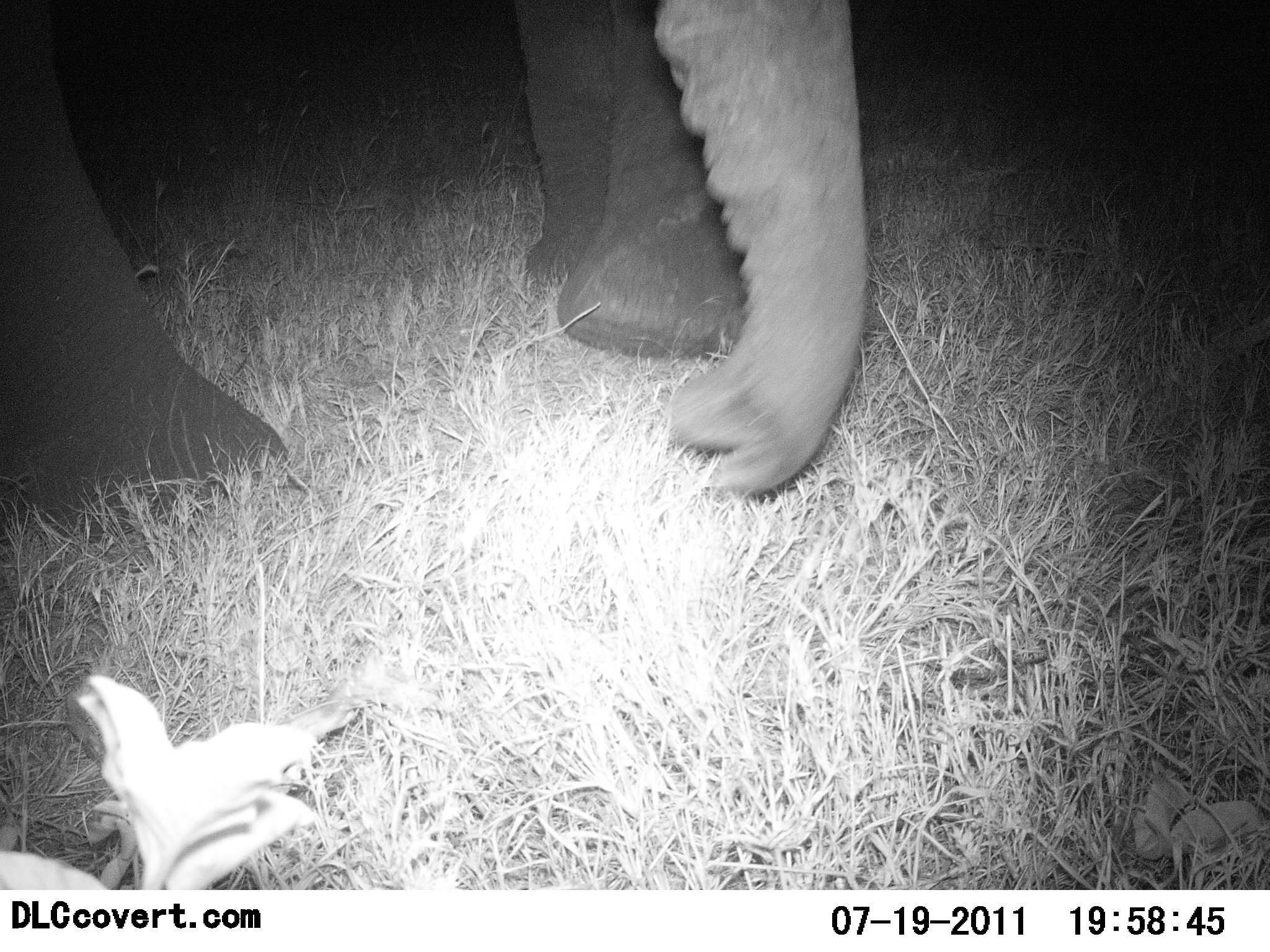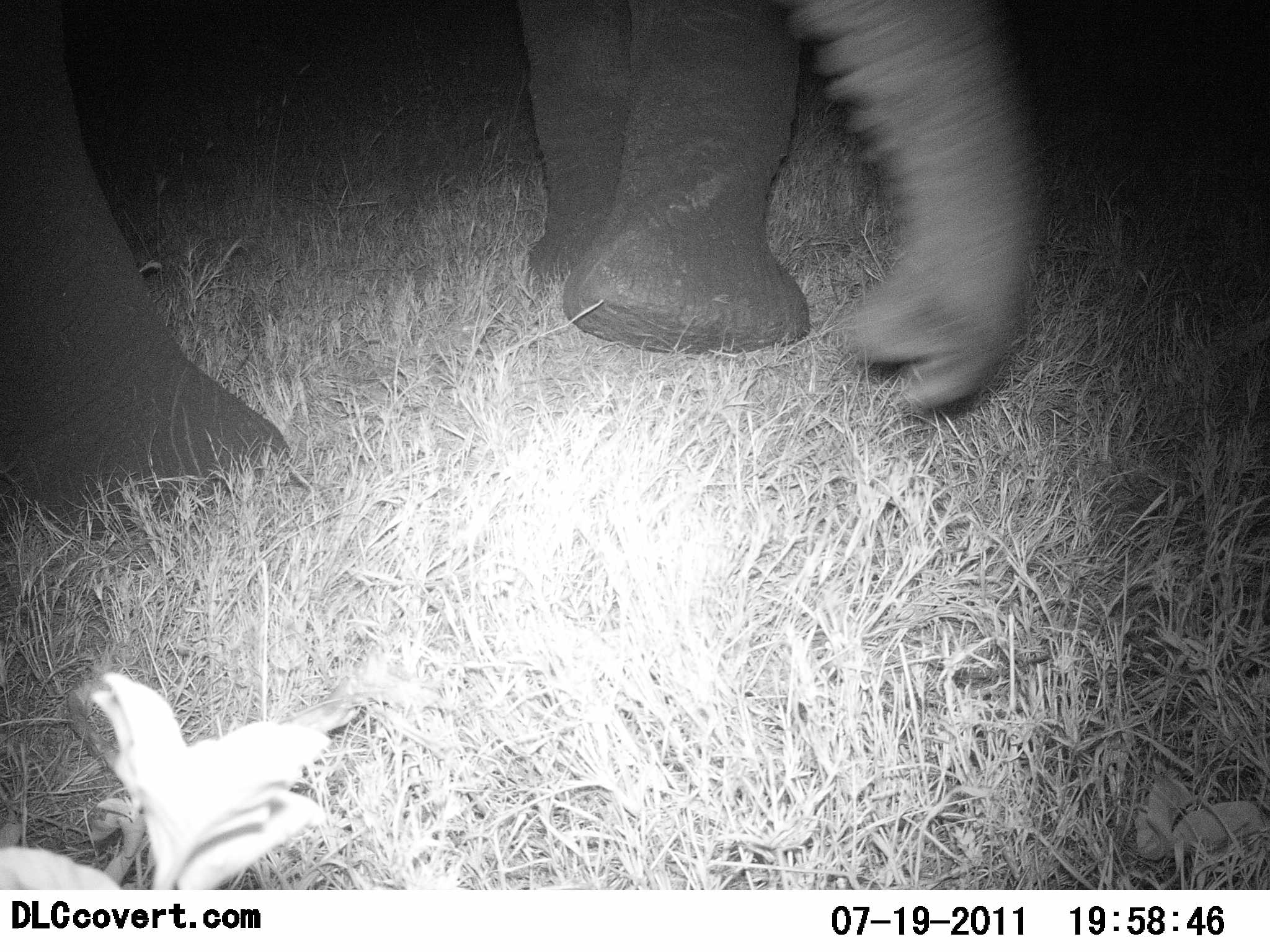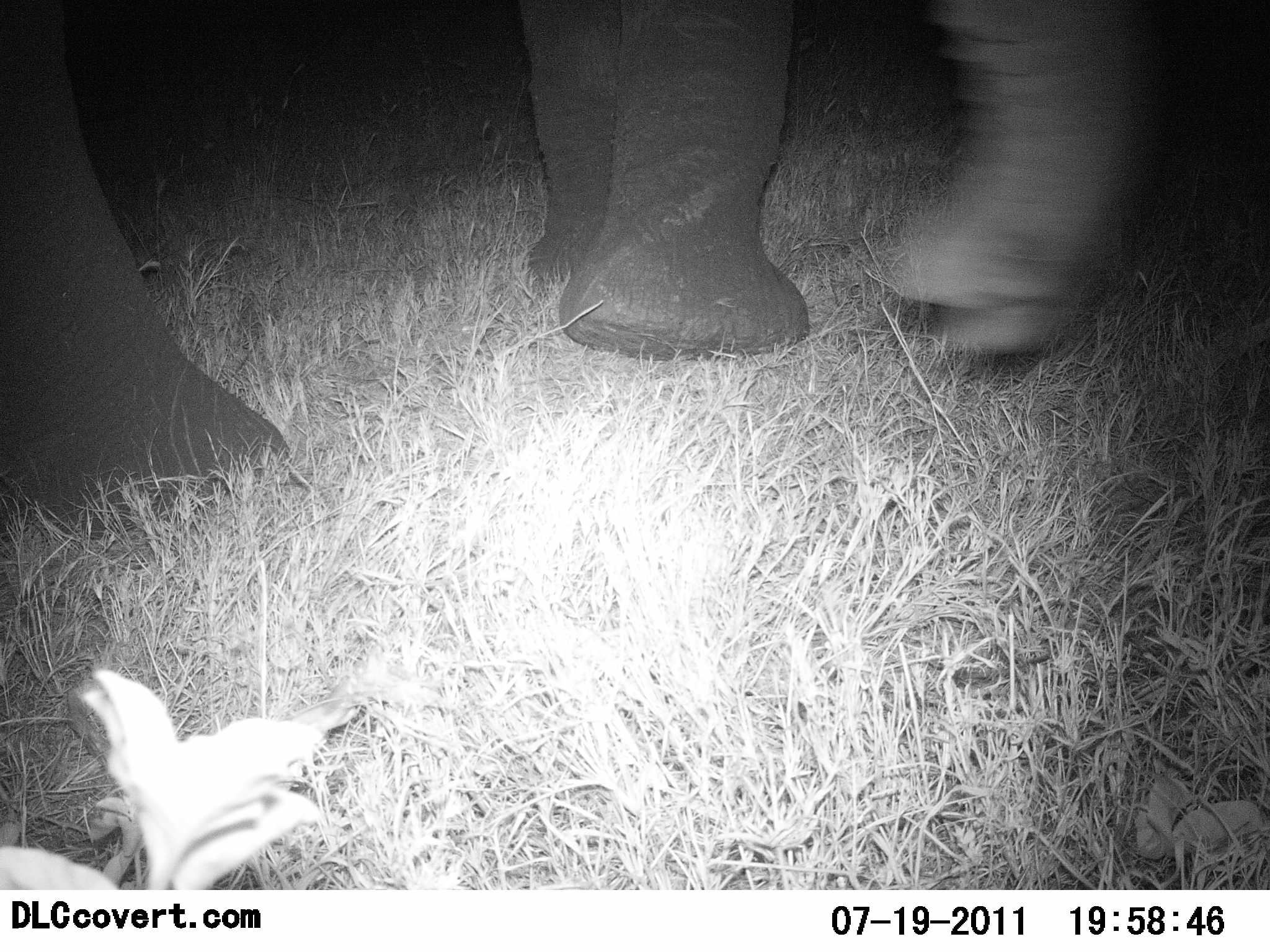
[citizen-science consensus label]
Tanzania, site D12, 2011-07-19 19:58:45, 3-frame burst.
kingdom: Animalia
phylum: Chordata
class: Mammalia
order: Proboscidea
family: Elephantidae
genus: Loxodonta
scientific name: Loxodonta africana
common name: african bush elephant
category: elephant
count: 1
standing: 83%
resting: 8%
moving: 8%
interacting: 8%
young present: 0%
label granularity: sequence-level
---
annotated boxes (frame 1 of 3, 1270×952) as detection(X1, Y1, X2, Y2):
animal: detection(0, 1, 871, 547)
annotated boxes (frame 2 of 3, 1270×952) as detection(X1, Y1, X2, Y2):
animal: detection(0, 1, 1039, 547)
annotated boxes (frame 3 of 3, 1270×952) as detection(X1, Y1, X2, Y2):
animal: detection(0, 1, 1129, 537)